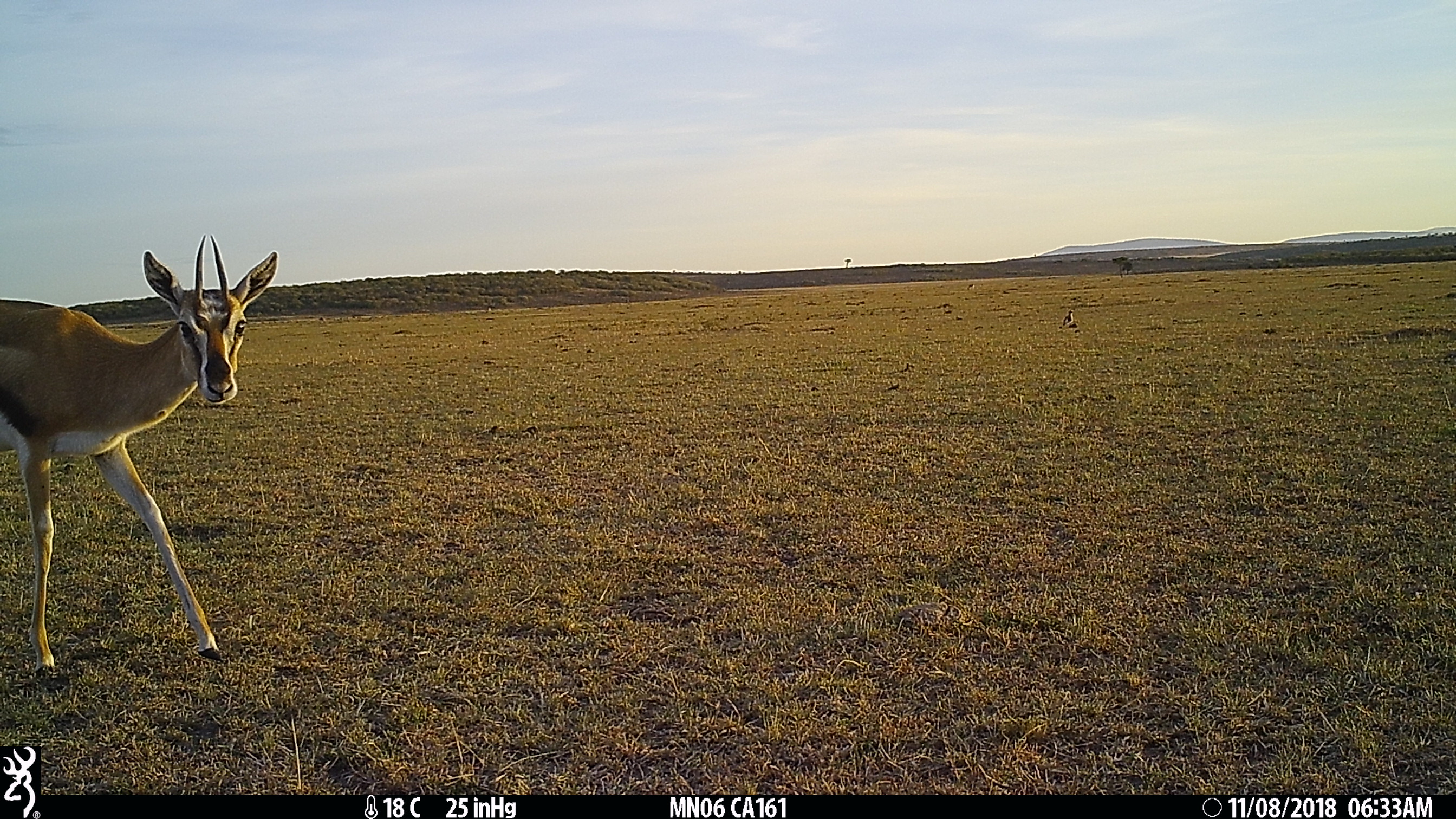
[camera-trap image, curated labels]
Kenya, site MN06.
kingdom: Animalia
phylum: Chordata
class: Mammalia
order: Artiodactyla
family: Bovidae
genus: Eudorcas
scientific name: Eudorcas thomsonii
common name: thomon's gazelle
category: gazelle thomsons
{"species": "gazelle thomsons (thomon's gazelle) (Eudorcas thomsonii)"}